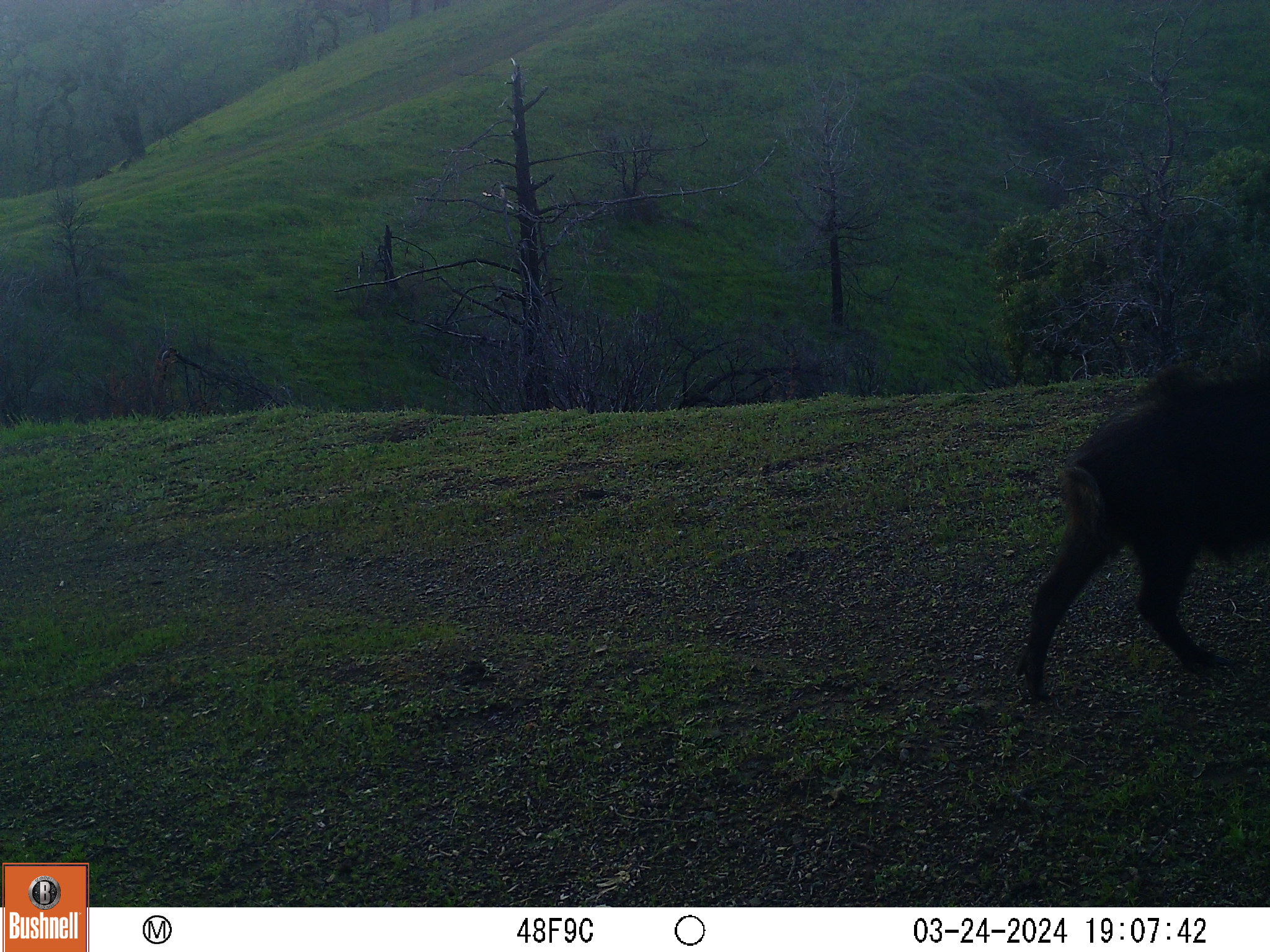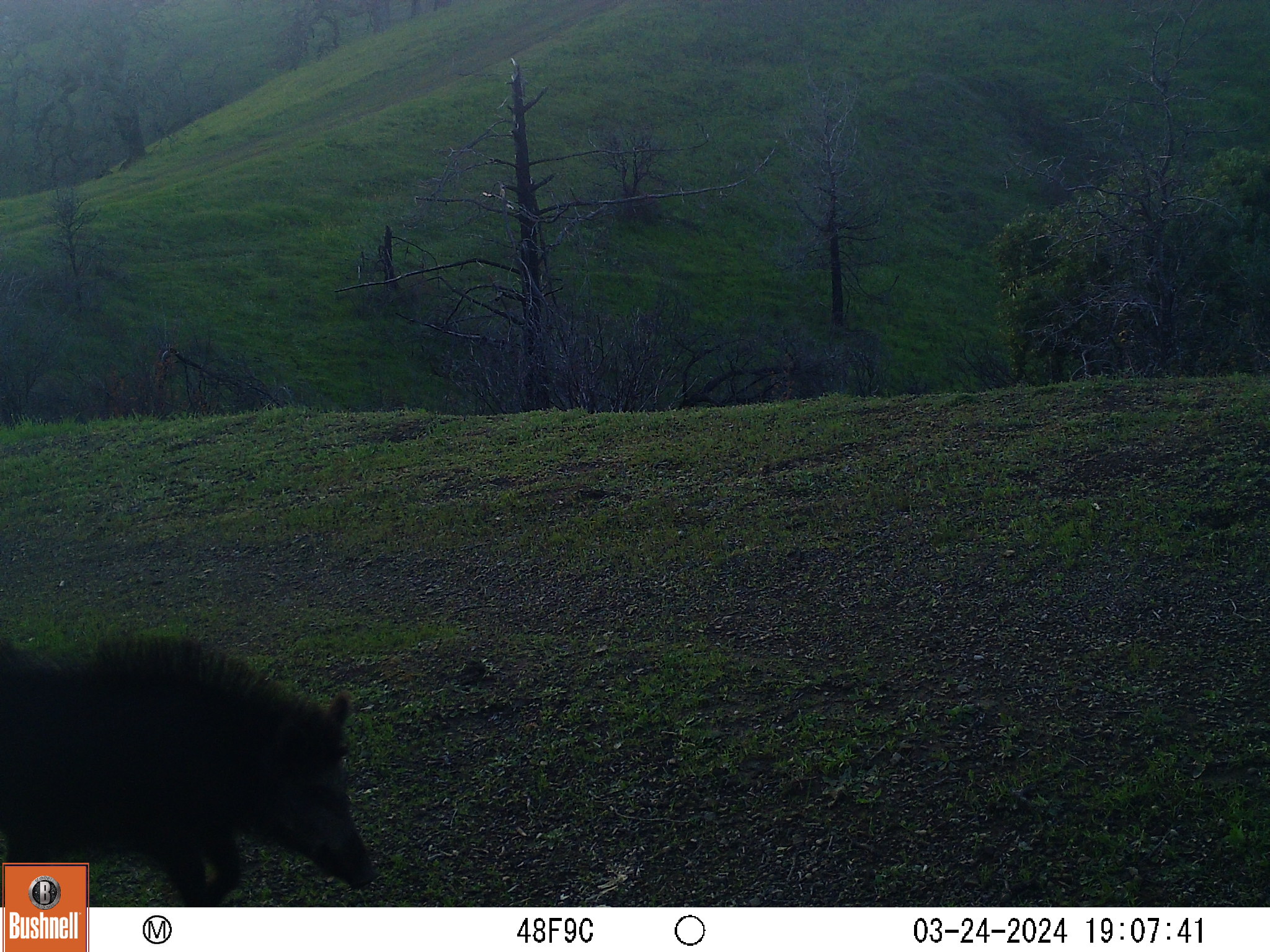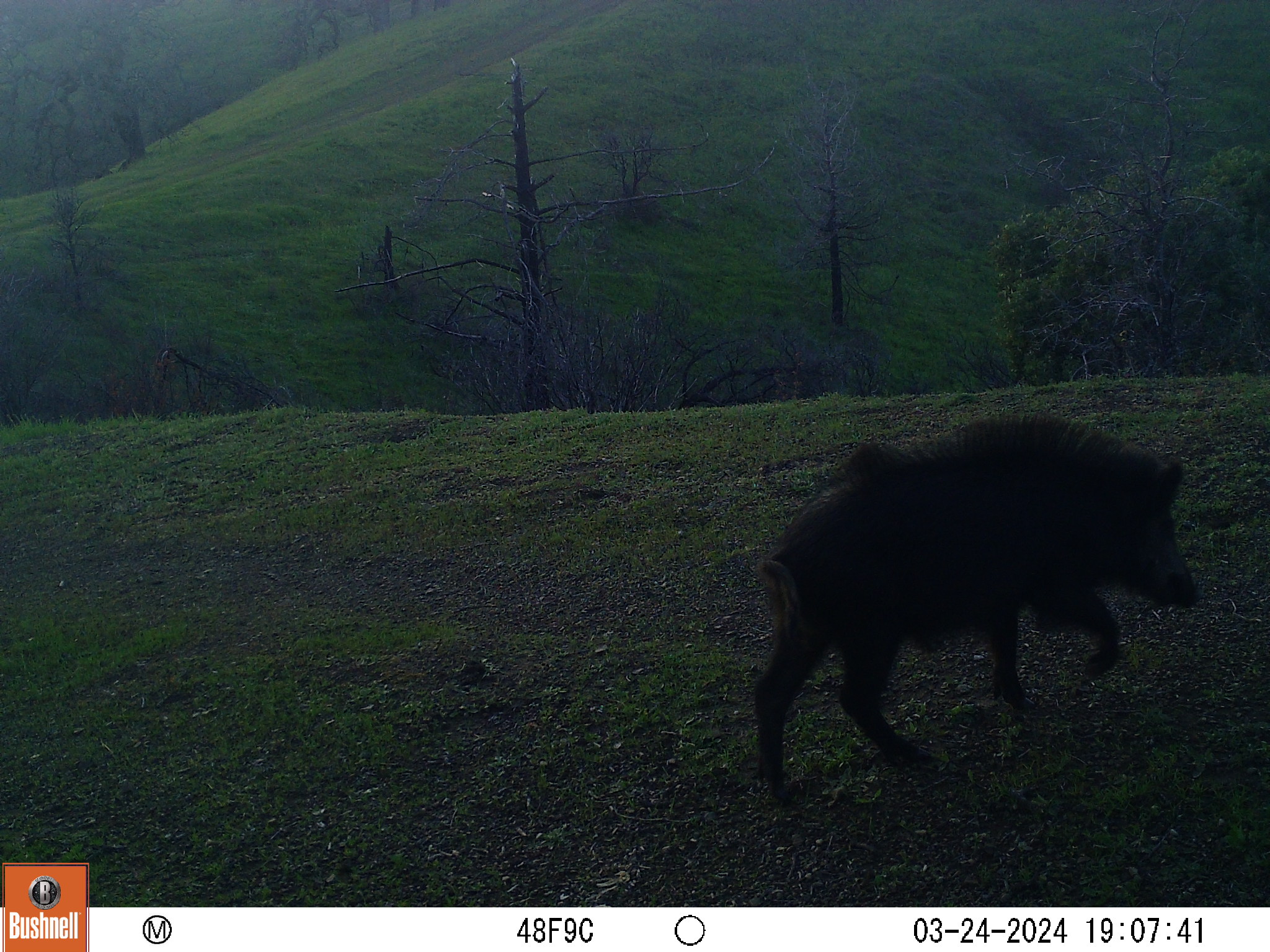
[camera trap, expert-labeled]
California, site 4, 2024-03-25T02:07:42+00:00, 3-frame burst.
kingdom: Animalia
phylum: Chordata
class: Mammalia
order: Artiodactyla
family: Suidae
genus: Sus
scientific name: Sus scrofa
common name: wild boar